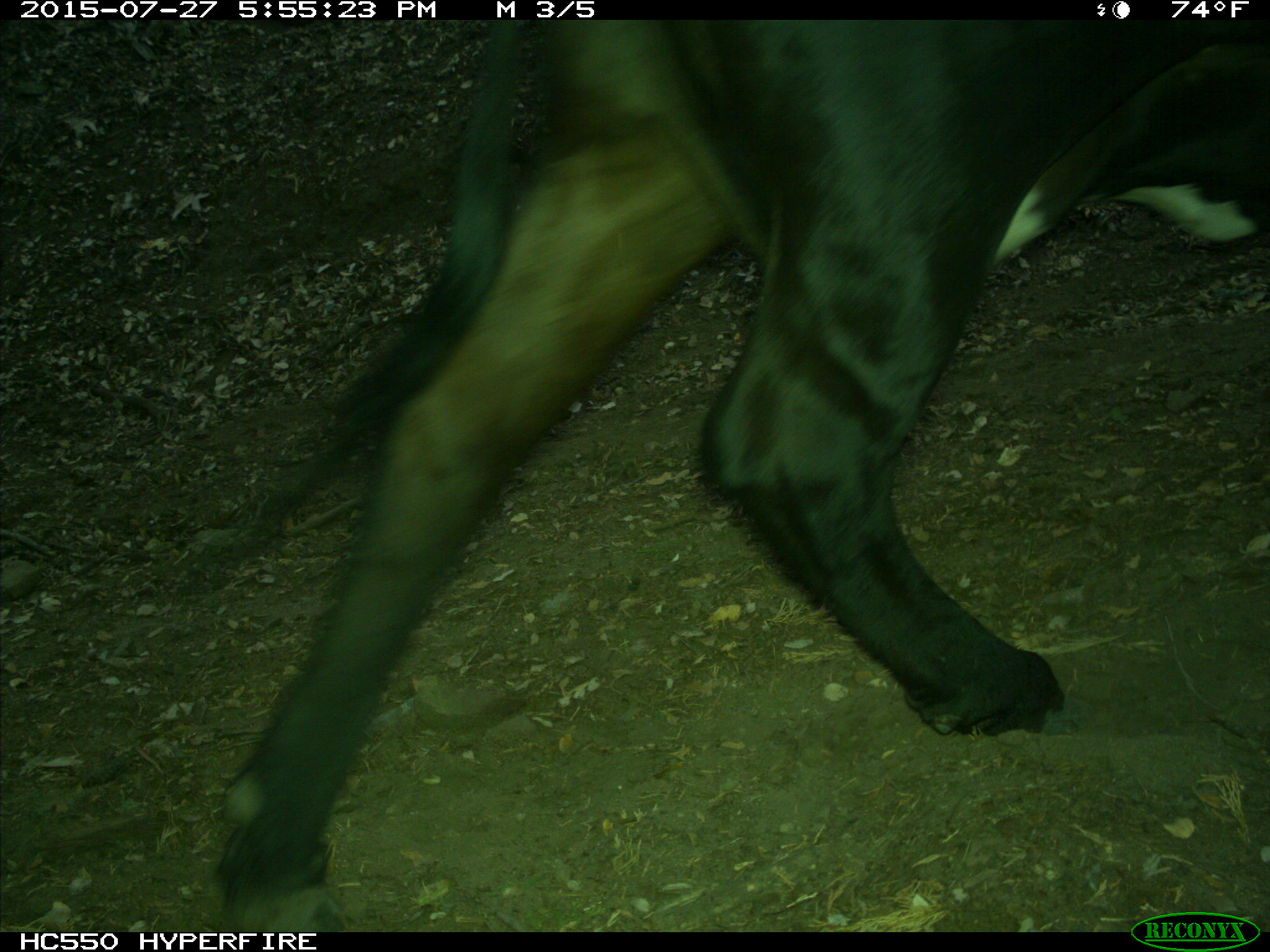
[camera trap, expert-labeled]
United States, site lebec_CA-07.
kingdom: Animalia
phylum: Chordata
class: Mammalia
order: Artiodactyla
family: Bovidae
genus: Bos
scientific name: Bos taurus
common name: domestic cow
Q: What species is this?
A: Bos taurus (domestic cow).